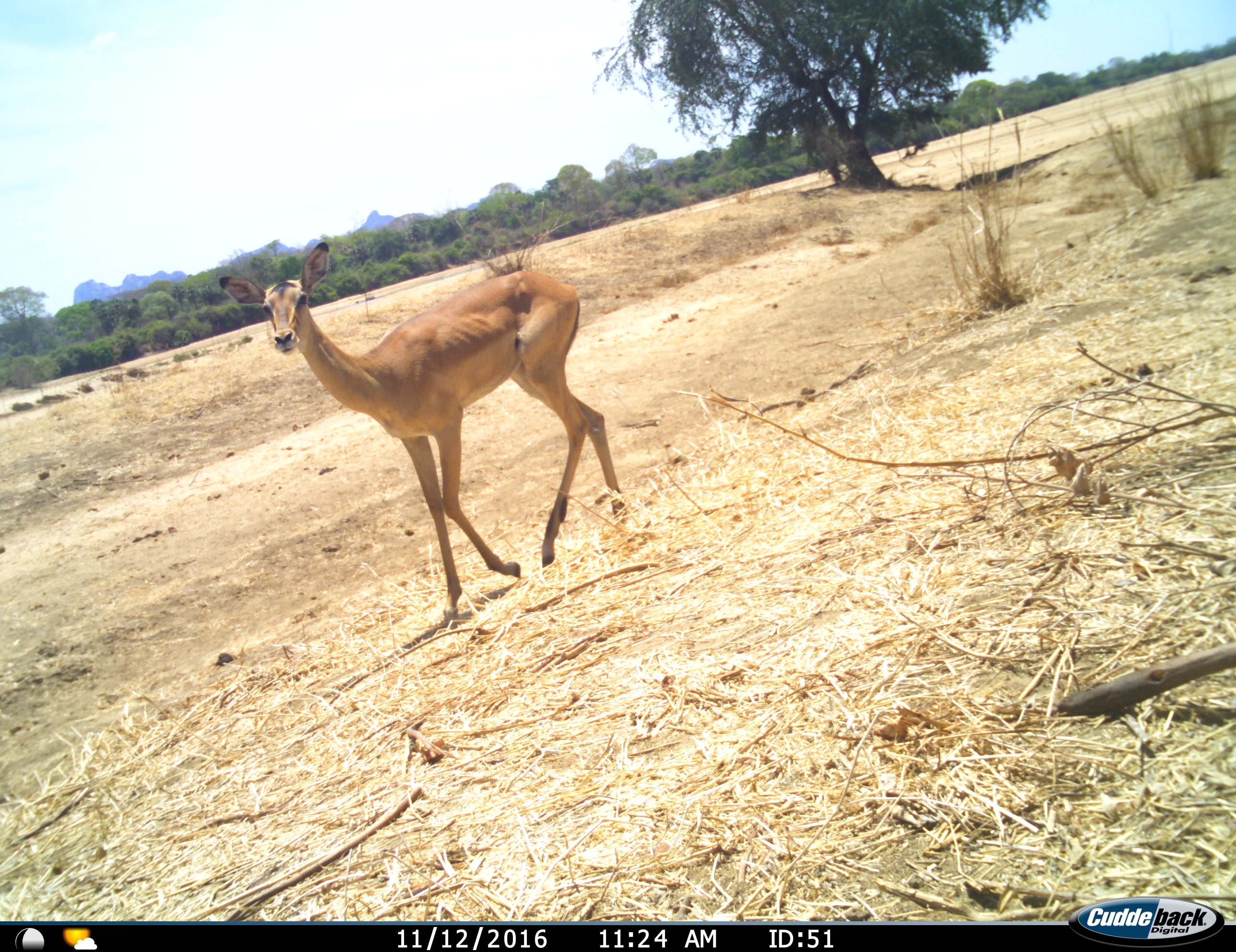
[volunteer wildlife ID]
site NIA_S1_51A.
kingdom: Animalia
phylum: Chordata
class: Mammalia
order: Artiodactyla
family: Bovidae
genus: Aepyceros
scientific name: Aepyceros melampus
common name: impala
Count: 1.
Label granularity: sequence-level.